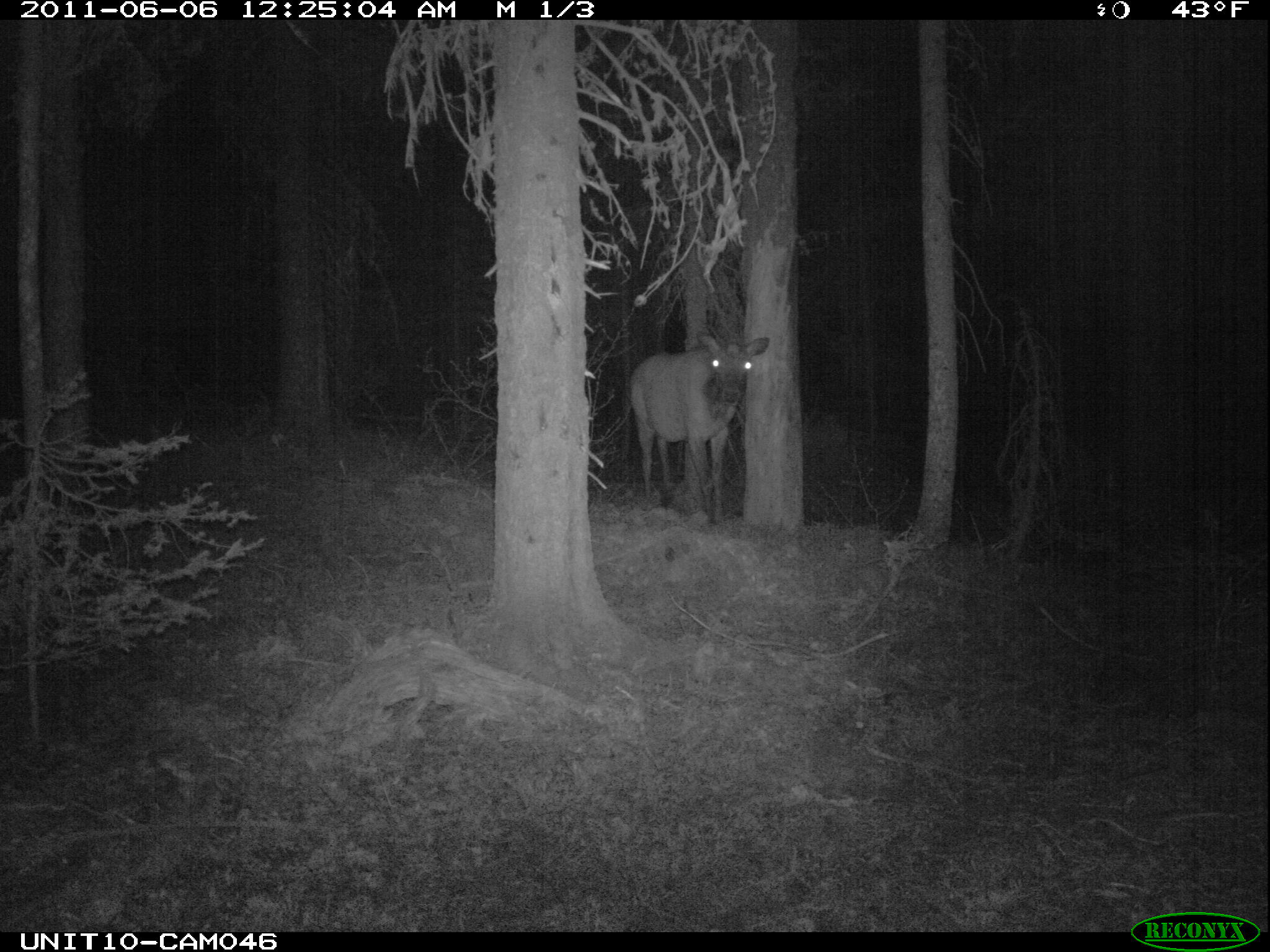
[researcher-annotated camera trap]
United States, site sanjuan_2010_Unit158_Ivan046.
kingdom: Animalia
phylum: Chordata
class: Mammalia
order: Artiodactyla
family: Cervidae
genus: Cervus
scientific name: Cervus elaphus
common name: red deer